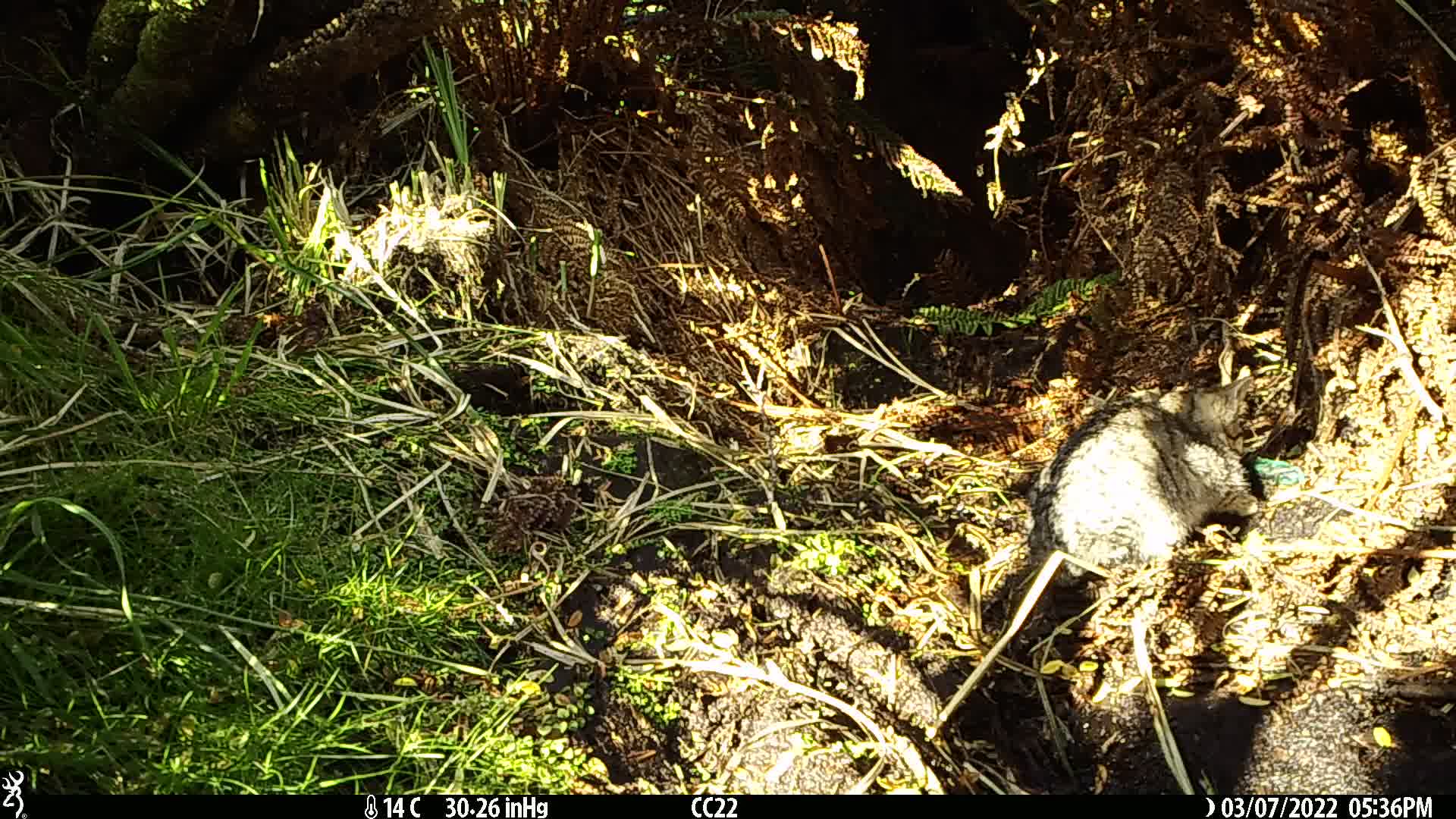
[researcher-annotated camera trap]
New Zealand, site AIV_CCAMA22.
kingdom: Animalia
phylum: Chordata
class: Mammalia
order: Carnivora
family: Felidae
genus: Felis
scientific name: Felis catus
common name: domestic cat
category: cat